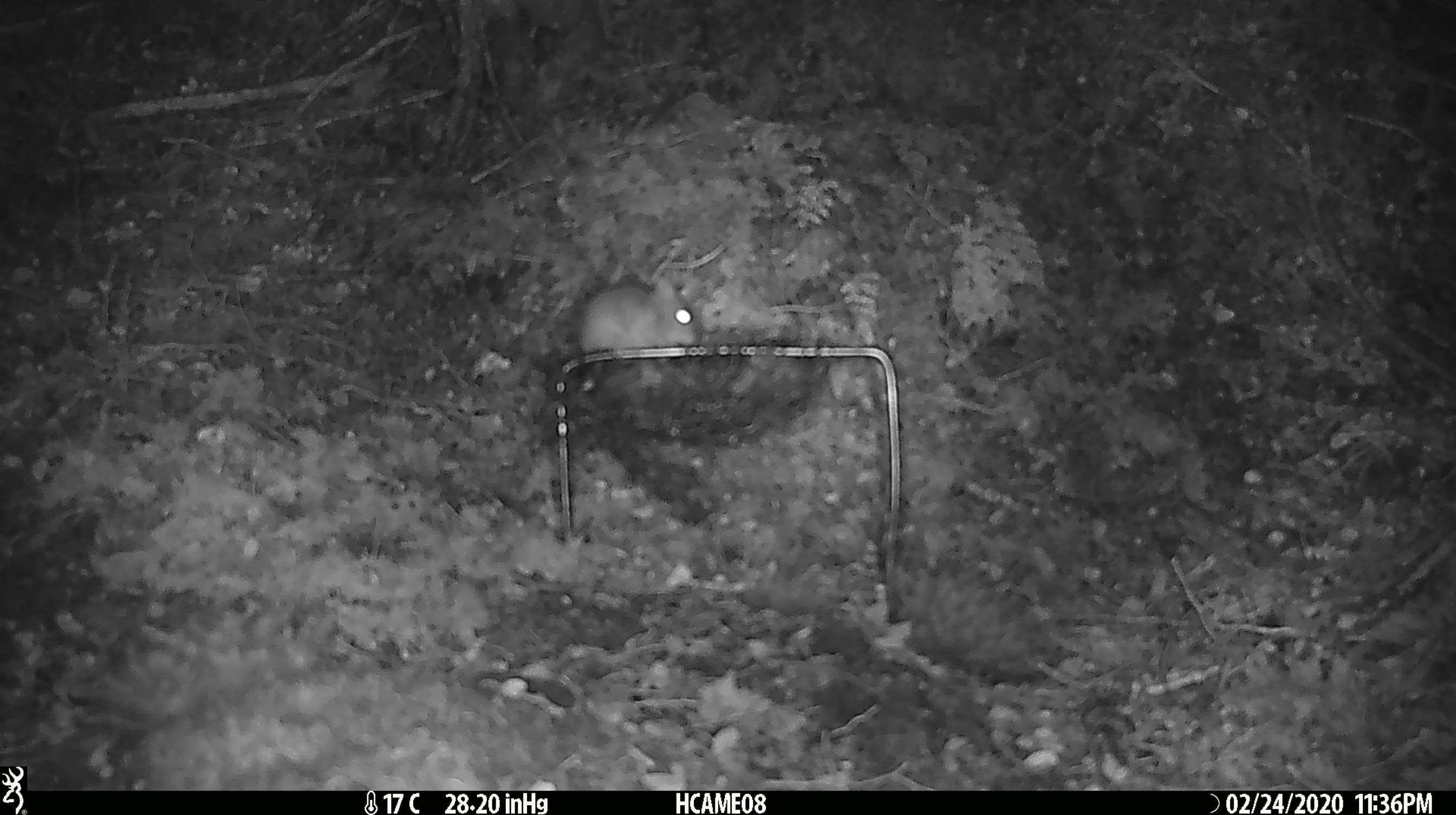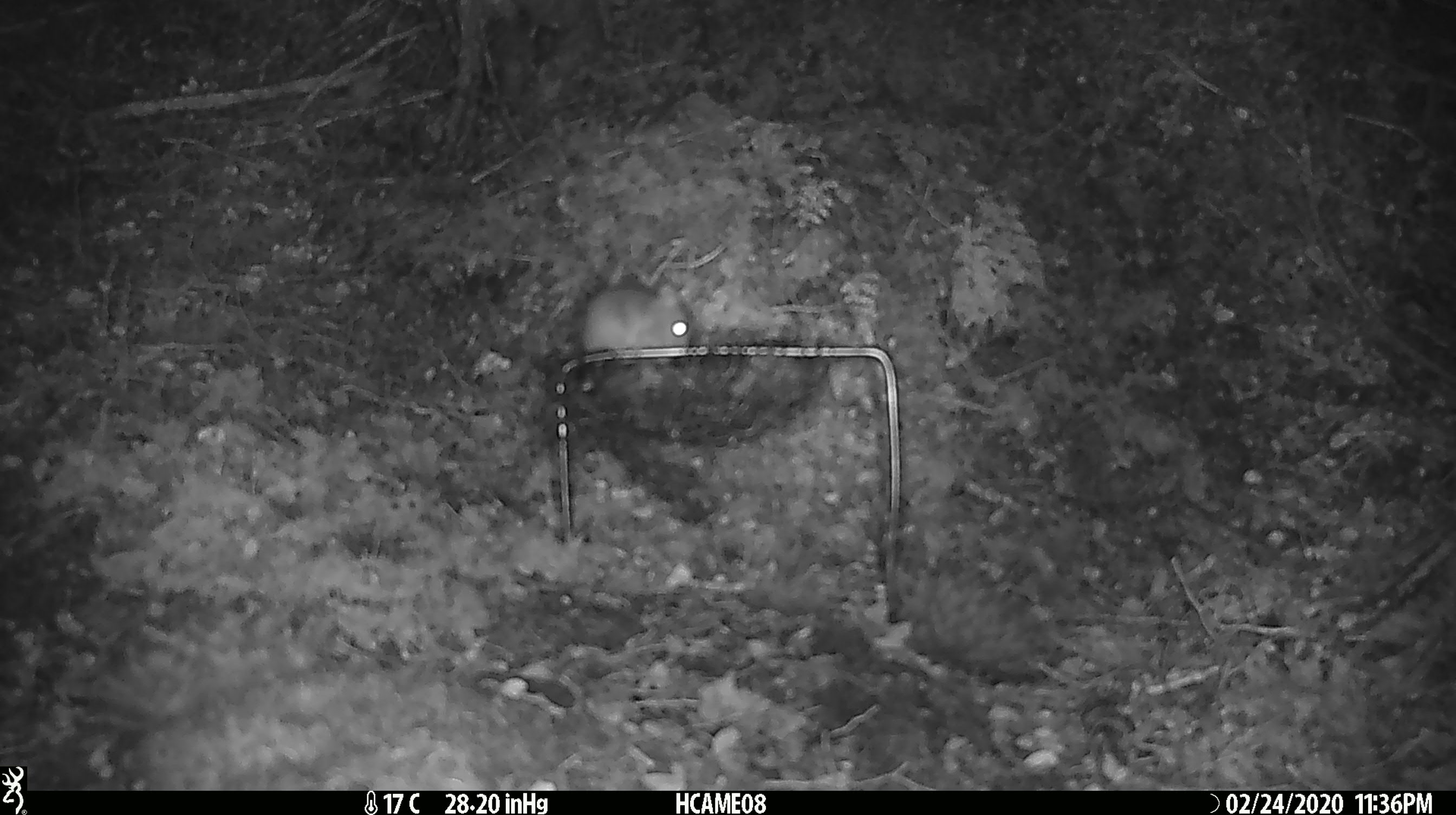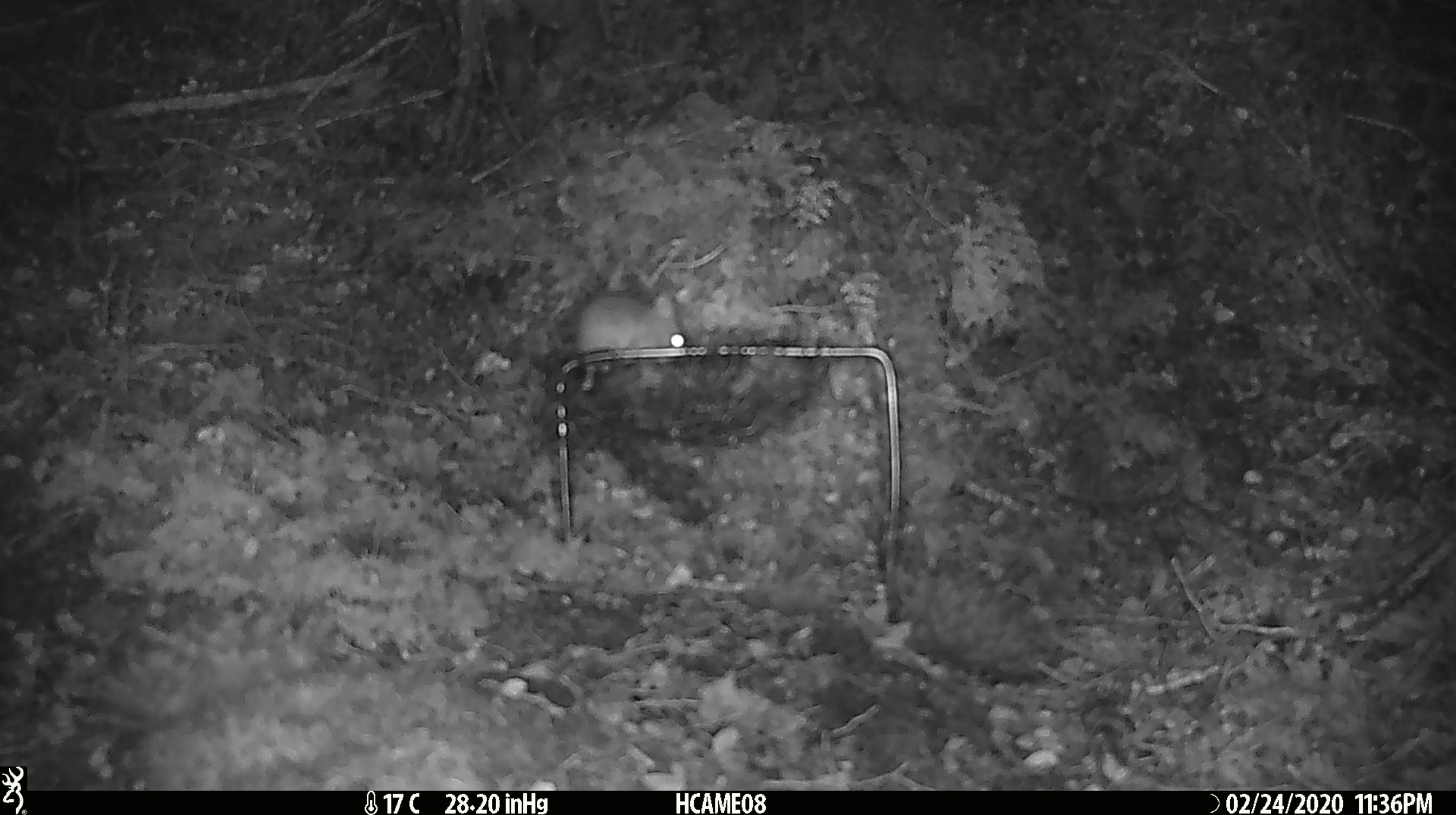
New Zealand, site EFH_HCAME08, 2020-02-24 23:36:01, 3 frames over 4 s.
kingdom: Animalia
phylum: Chordata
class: Mammalia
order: Rodentia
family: Muridae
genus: Mus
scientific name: Mus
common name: mouse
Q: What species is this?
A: Mouse (Mus).